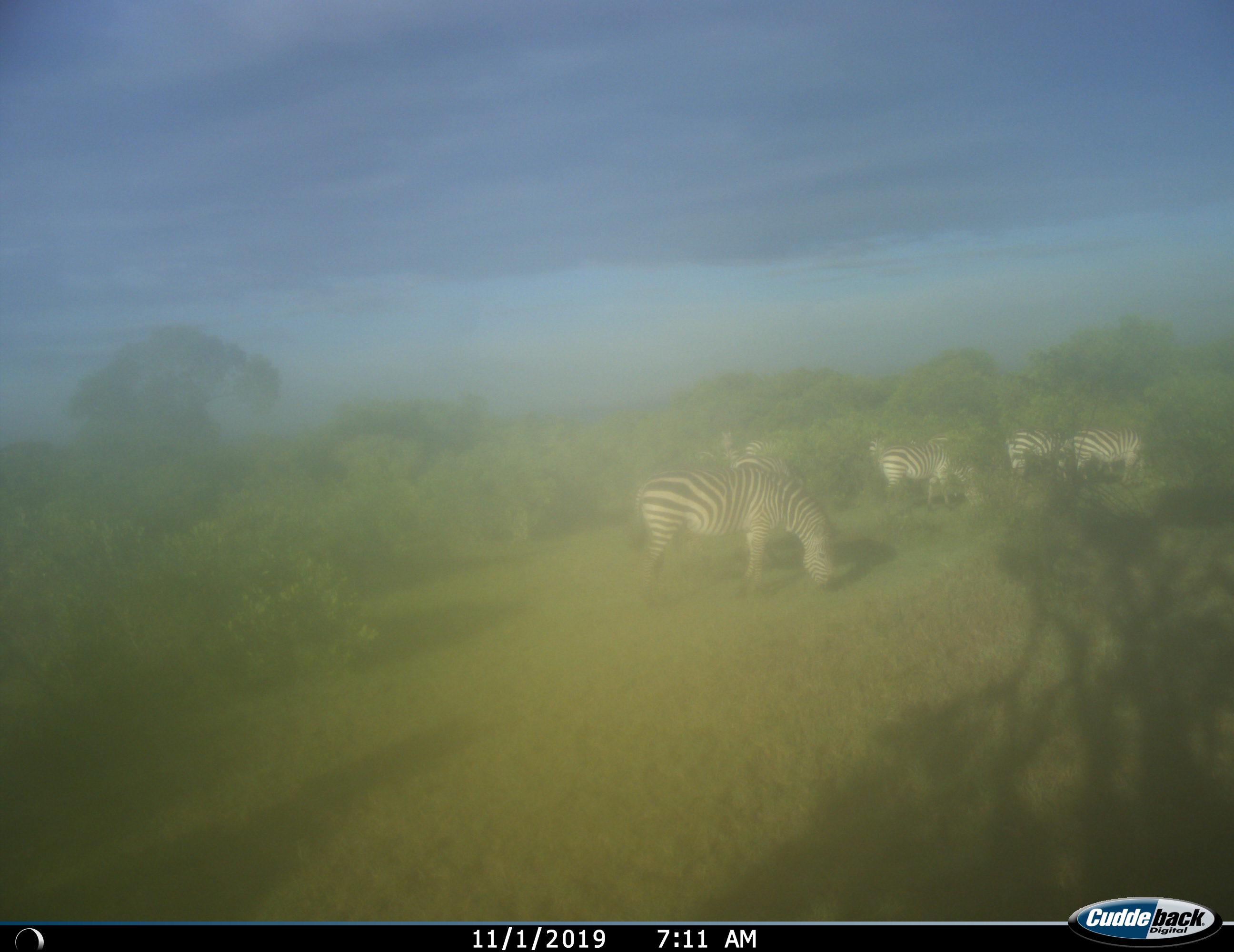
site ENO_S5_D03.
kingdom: Animalia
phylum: Chordata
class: Mammalia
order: Perissodactyla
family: Equidae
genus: Equus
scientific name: Equus quagga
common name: plains zebra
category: zebraplains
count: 9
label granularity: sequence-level